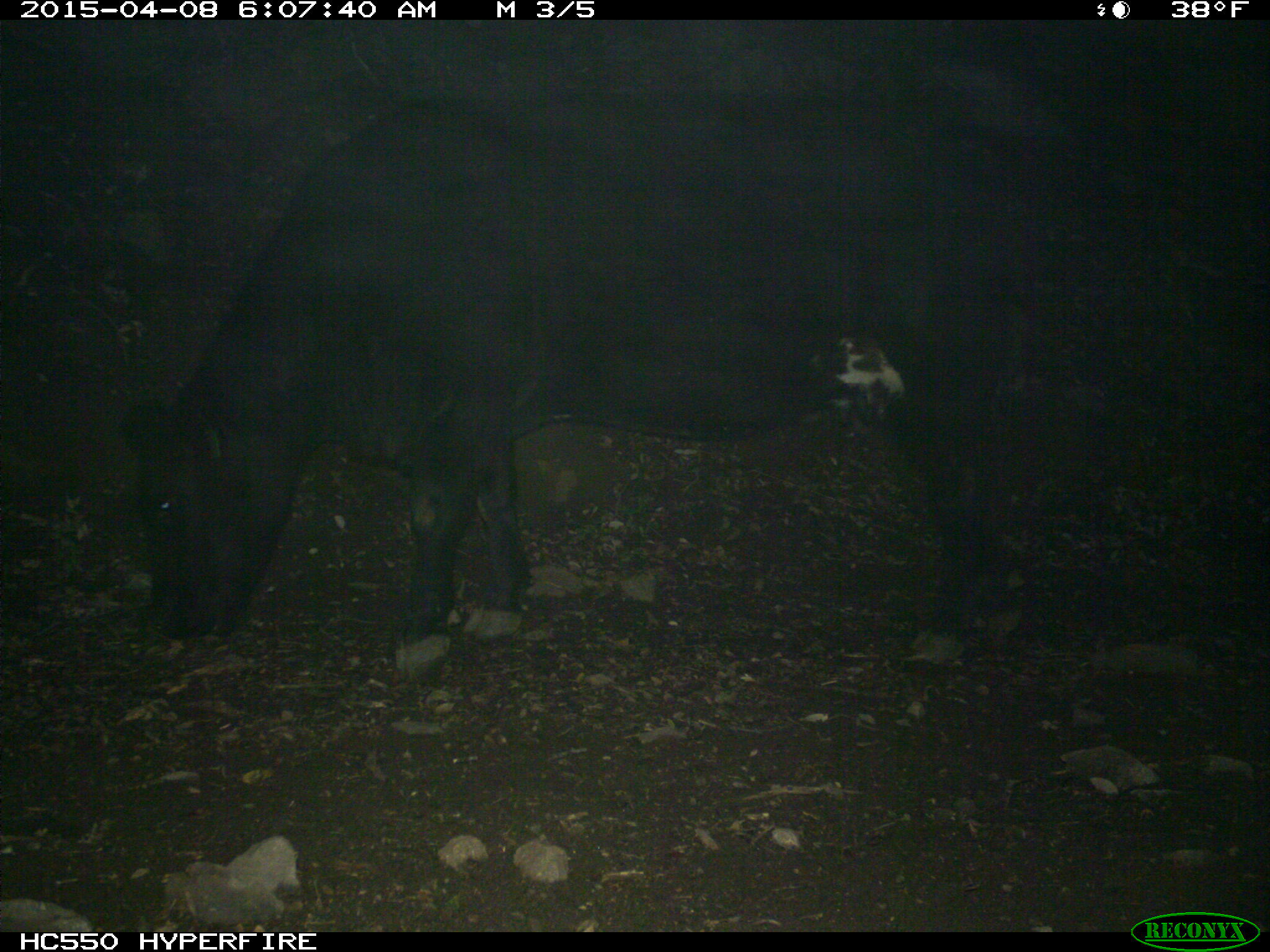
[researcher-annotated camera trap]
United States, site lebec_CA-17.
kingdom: Animalia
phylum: Chordata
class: Mammalia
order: Artiodactyla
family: Bovidae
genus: Bos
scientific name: Bos taurus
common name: domestic cow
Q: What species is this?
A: Bos taurus (domestic cow).